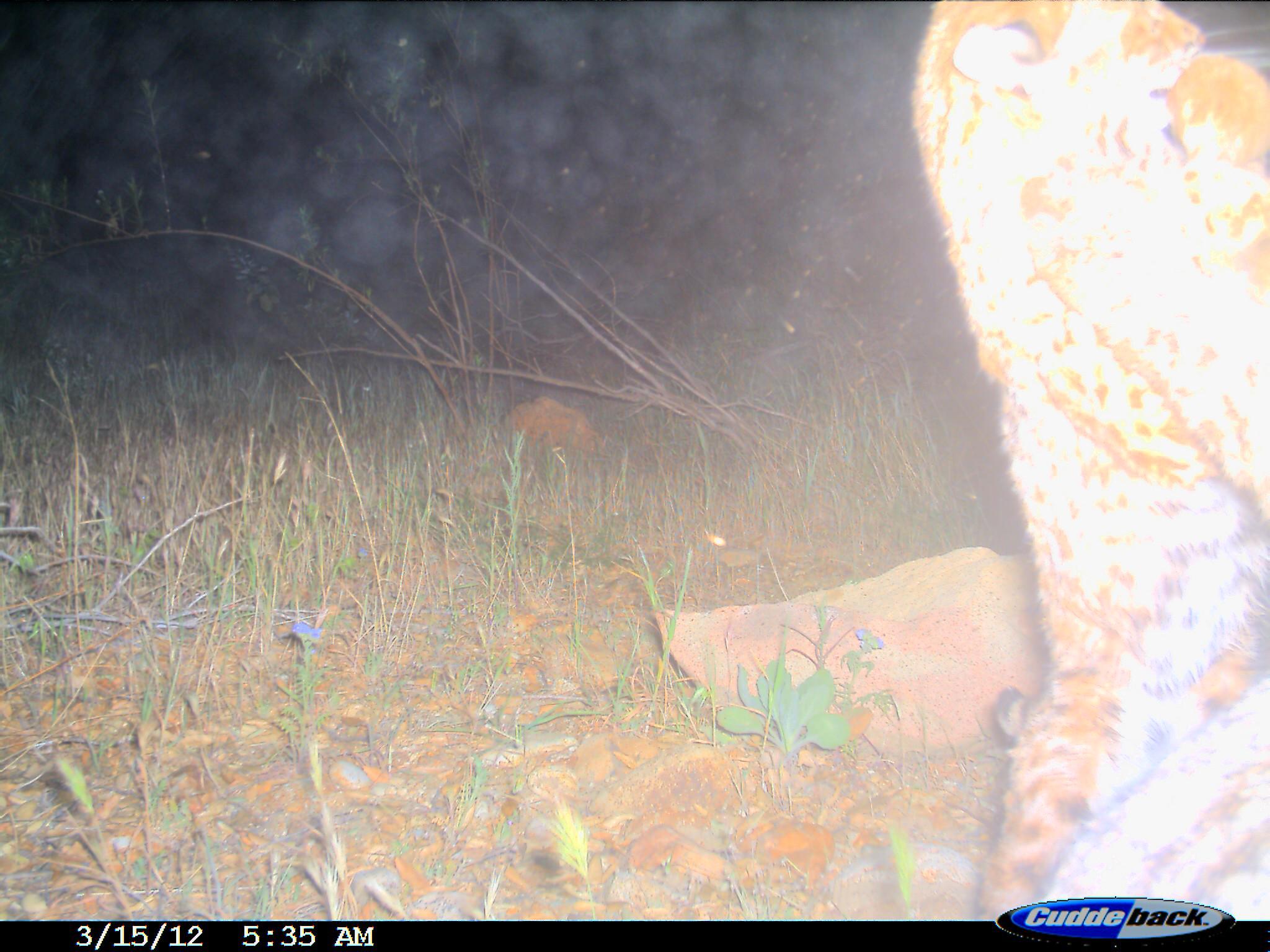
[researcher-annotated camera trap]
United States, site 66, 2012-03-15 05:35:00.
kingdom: Animalia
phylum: Chordata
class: Mammalia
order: Carnivora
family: Felidae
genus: Lynx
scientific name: Lynx rufus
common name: bobcat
Bobcat (Lynx rufus).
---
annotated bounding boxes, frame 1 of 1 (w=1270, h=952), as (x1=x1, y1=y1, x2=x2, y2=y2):
bobcat: (x1=904, y1=2, x2=1269, y2=920)